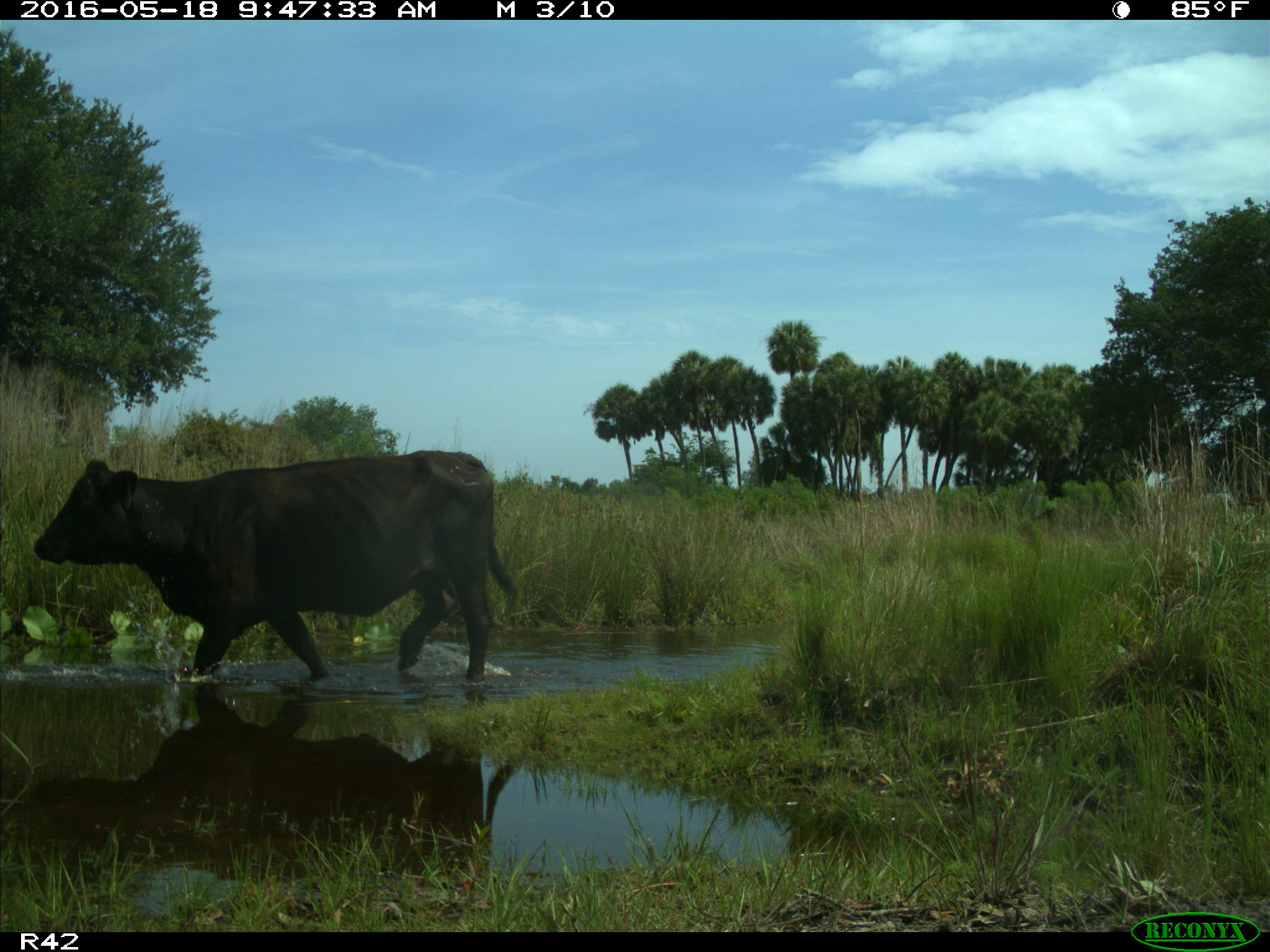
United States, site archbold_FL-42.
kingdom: Animalia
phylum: Chordata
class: Mammalia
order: Artiodactyla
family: Bovidae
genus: Bos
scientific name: Bos taurus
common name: domestic cow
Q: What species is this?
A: Bos taurus (domestic cow).